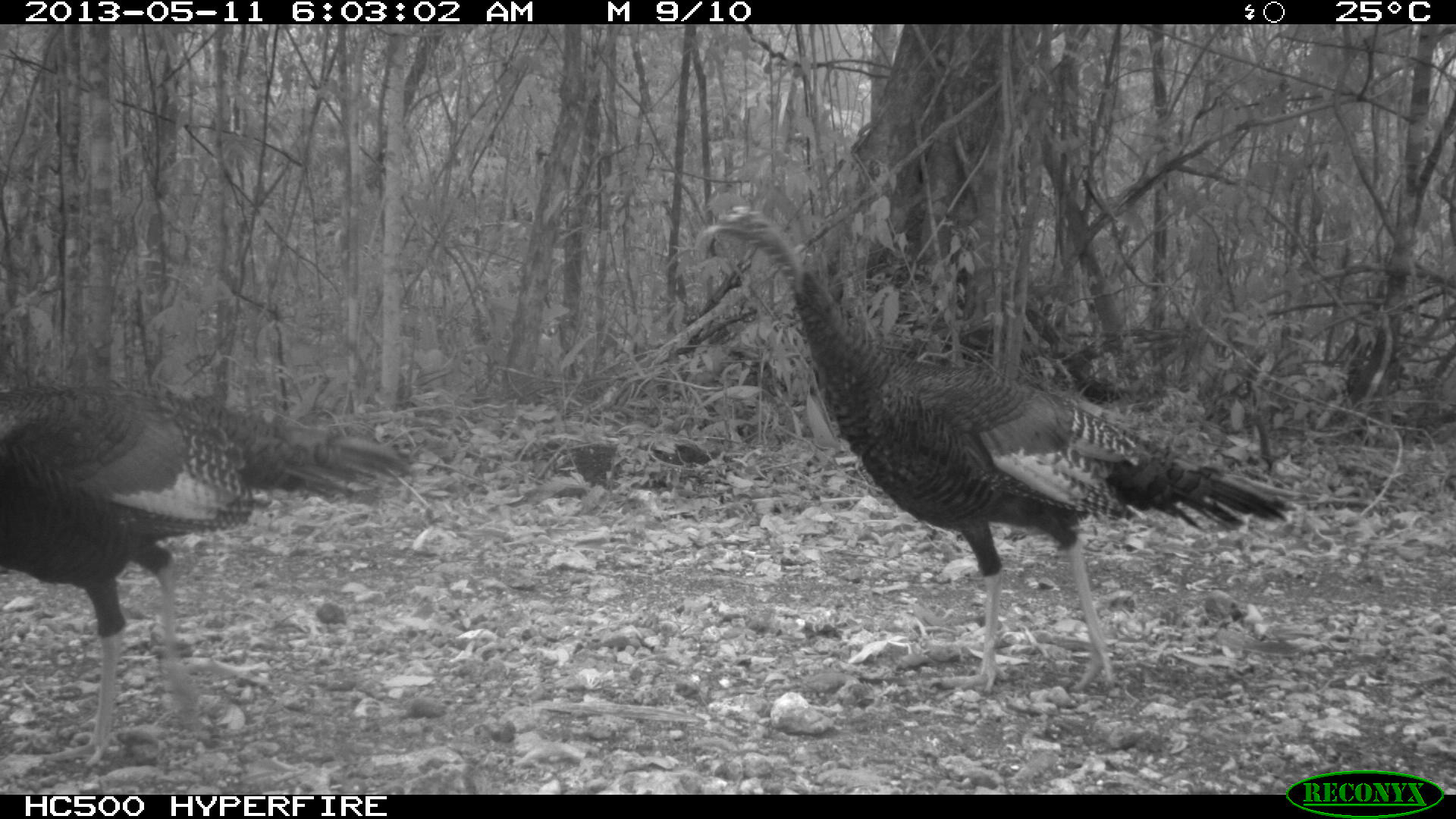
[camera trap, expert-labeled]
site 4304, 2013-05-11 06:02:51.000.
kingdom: Animalia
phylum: Chordata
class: Aves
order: Galliformes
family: Phasianidae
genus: Meleagris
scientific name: Meleagris ocellata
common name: ocellated turkey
Meleagris ocellata (ocellated turkey), count 3.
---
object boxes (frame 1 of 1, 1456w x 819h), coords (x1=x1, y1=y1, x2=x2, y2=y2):
meleagris ocellata: (x1=698, y1=202, x2=1303, y2=693); (x1=0, y1=378, x2=410, y2=768)